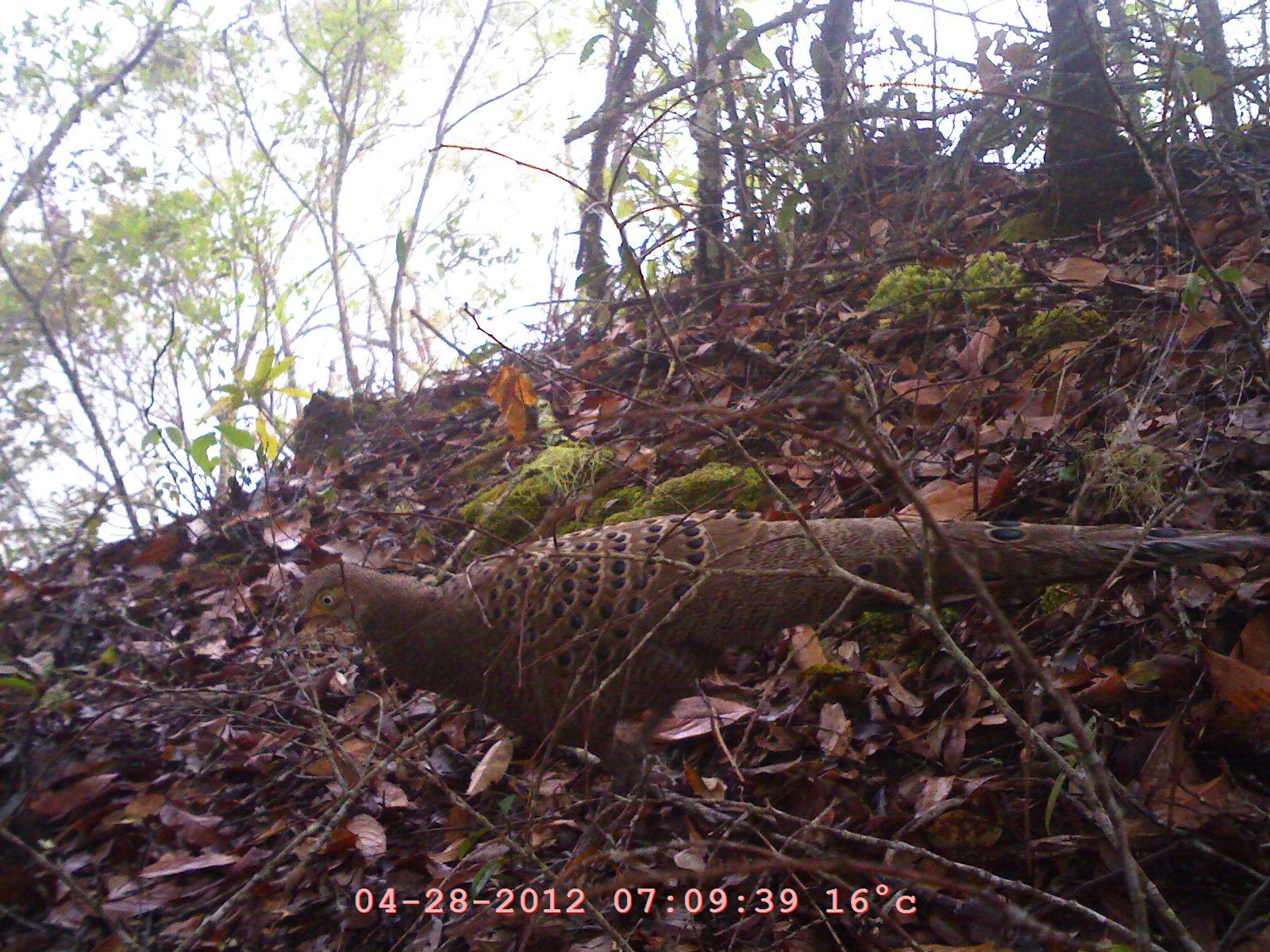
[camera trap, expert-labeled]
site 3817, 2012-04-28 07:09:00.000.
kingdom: Animalia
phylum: Chordata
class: Aves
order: Galliformes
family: Phasianidae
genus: Polyplectron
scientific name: Polyplectron bicalcaratum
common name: grey peacock-pheasant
Polyplectron bicalcaratum (grey peacock-pheasant), count 1.